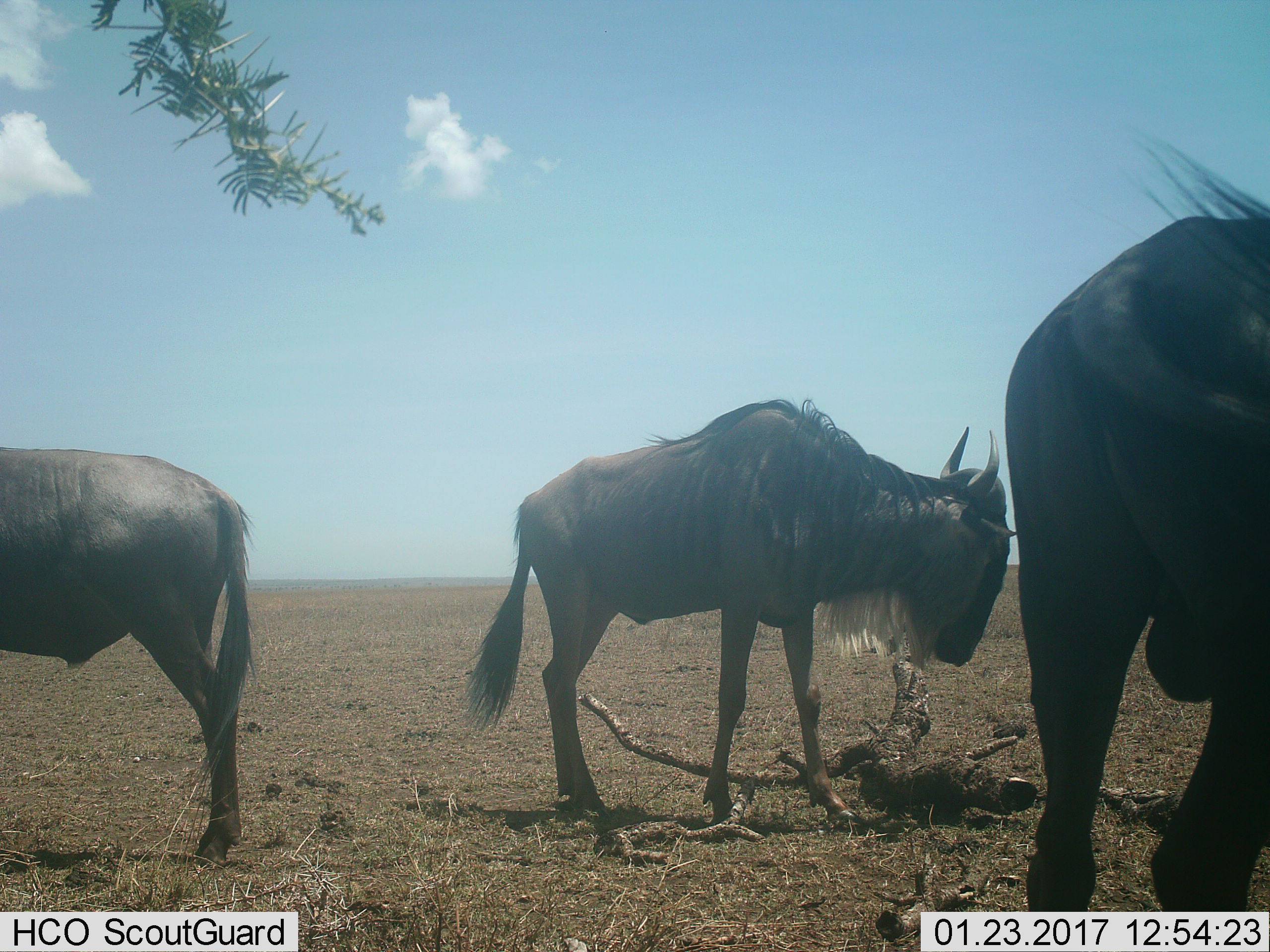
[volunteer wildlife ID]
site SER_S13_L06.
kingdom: Animalia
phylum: Chordata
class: Mammalia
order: Artiodactyla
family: Bovidae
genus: Connochaetes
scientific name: Connochaetes taurinus taurinus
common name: blue wildebeest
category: wildebeestblue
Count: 3.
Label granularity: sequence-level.